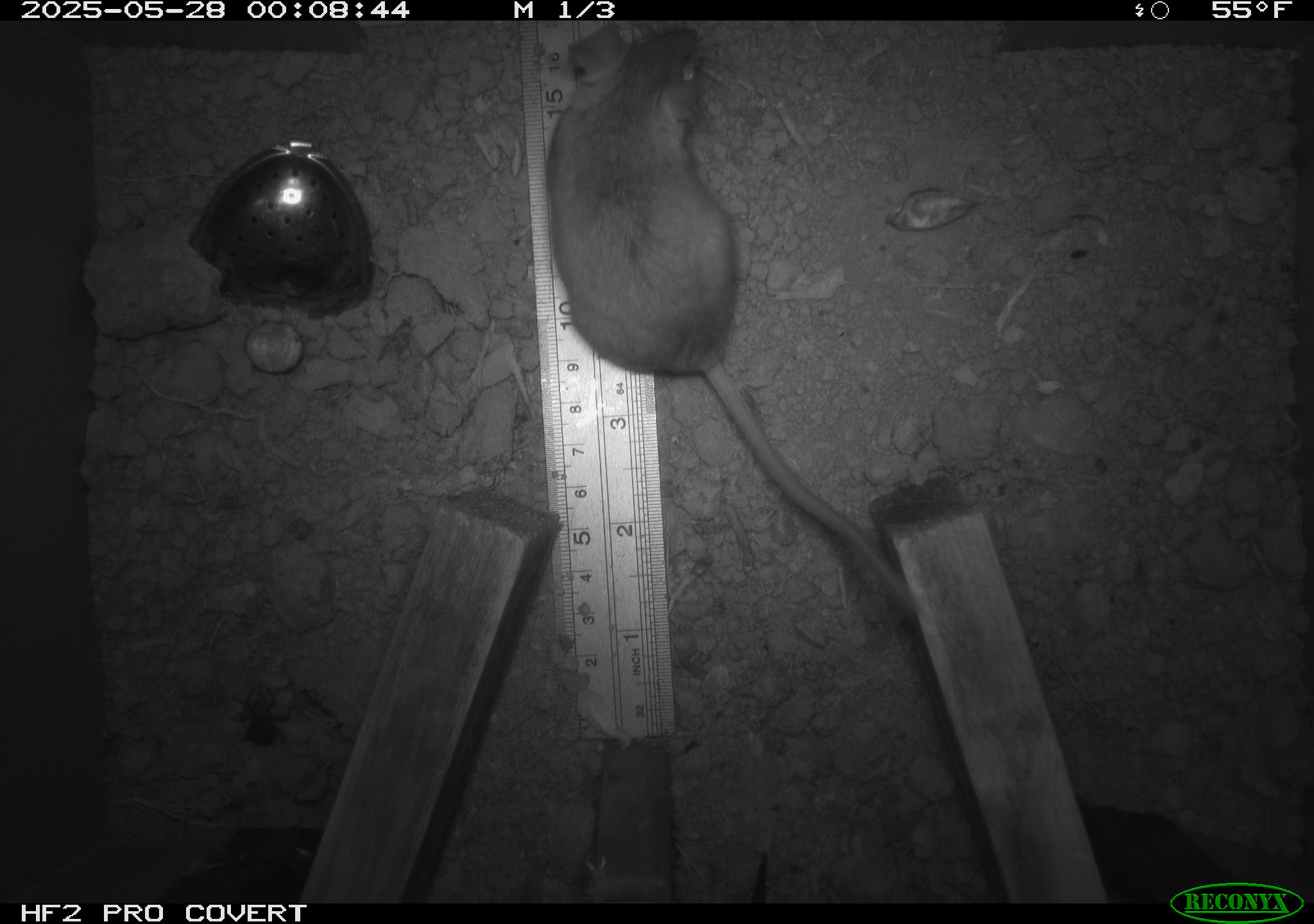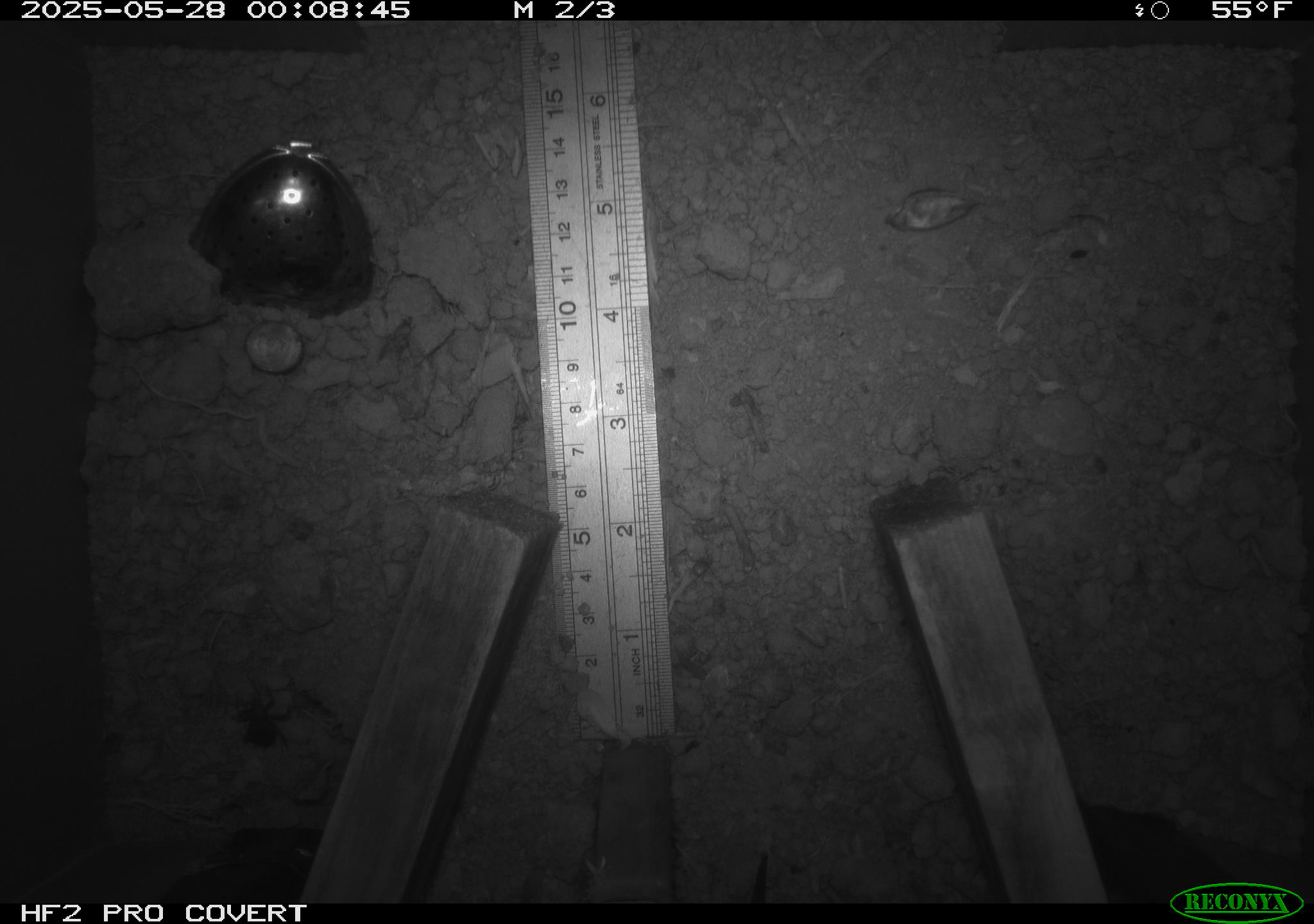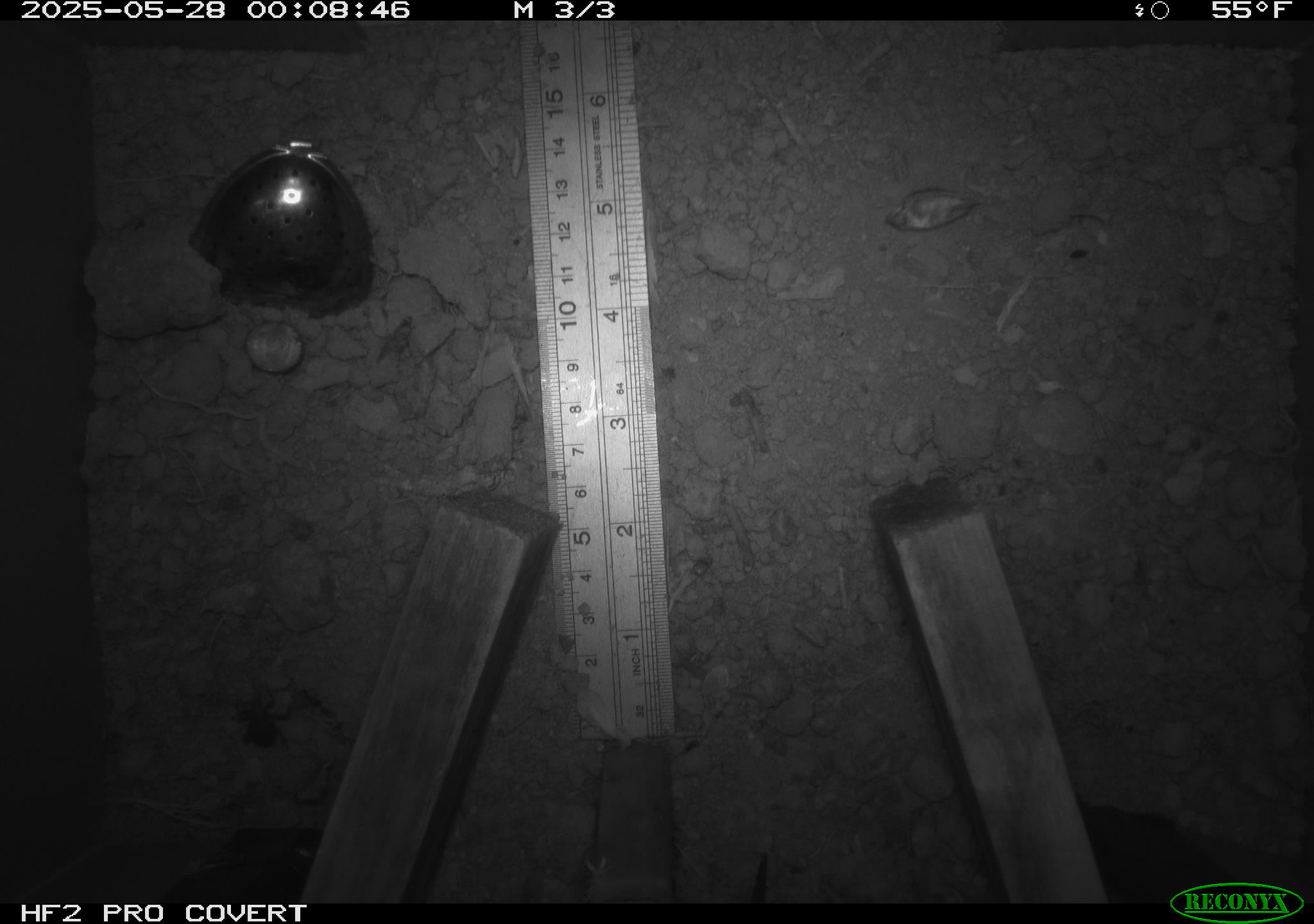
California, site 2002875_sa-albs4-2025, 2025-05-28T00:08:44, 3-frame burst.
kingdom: Animalia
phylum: Chordata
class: Mammalia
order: Rodentia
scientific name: Rodentia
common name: mouse species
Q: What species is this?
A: Mouse species (Rodentia).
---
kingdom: Animalia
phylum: Arthropoda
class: Insecta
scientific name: Insecta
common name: insect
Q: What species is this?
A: Insect (Insecta).